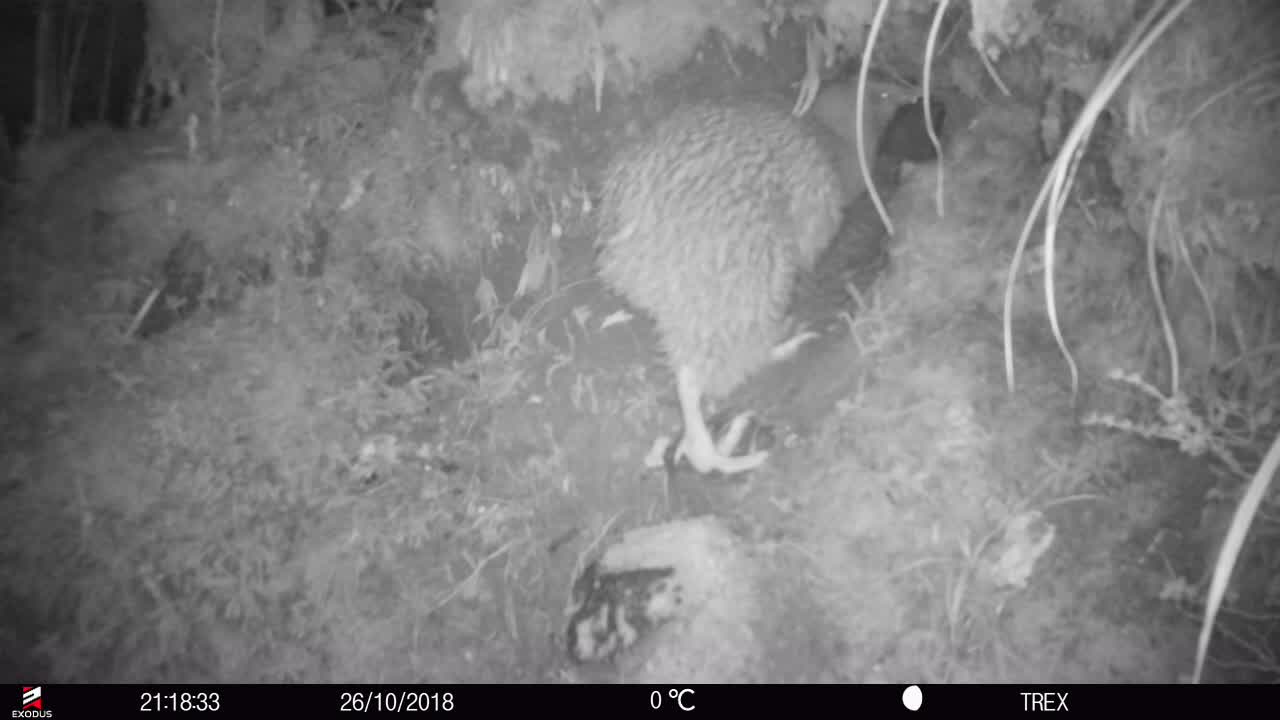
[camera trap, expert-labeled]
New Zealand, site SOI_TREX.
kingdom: Animalia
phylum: Chordata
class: Aves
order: Apterygiformes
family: Apterygidae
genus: Apteryx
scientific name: Apteryx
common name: kiwi